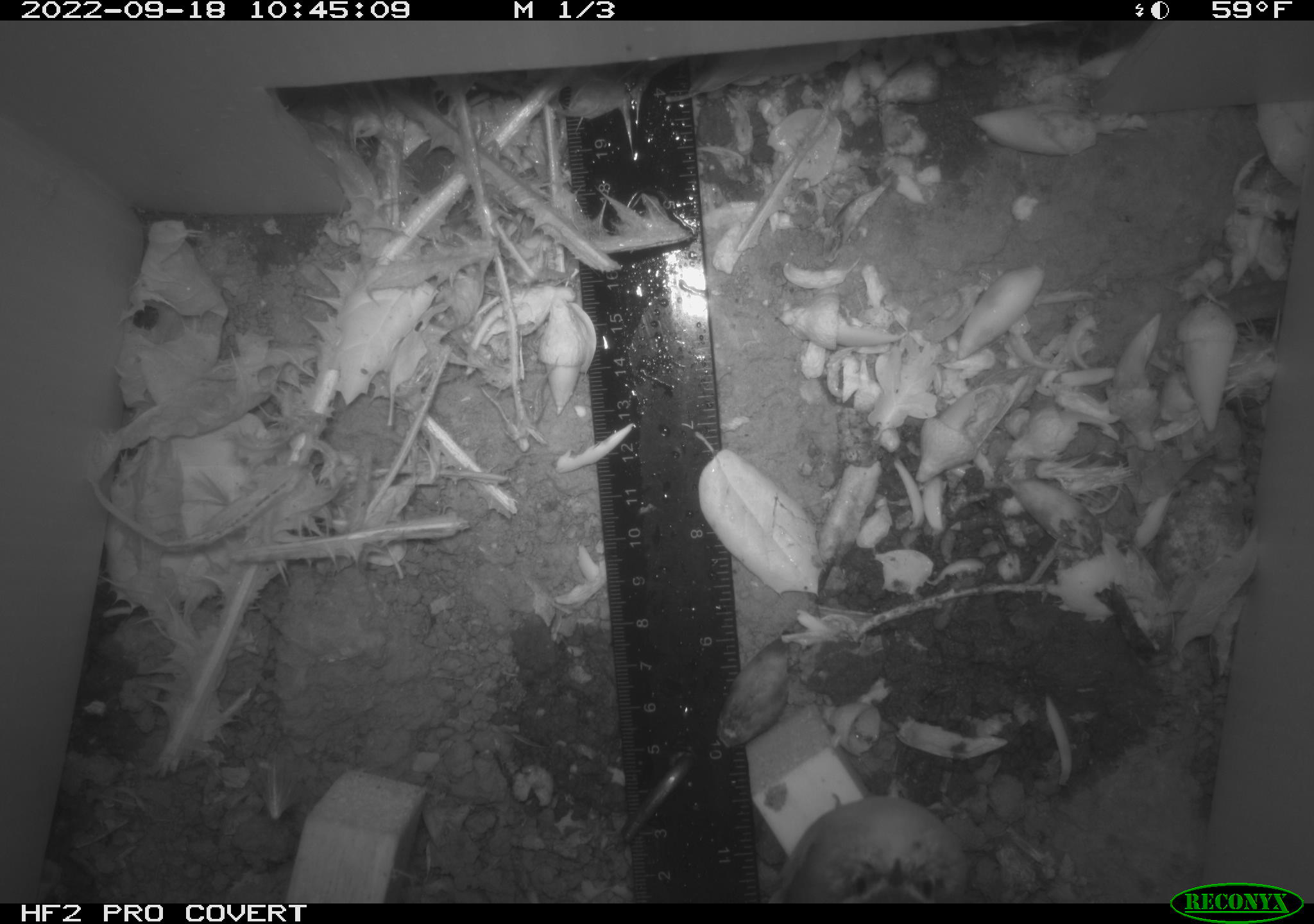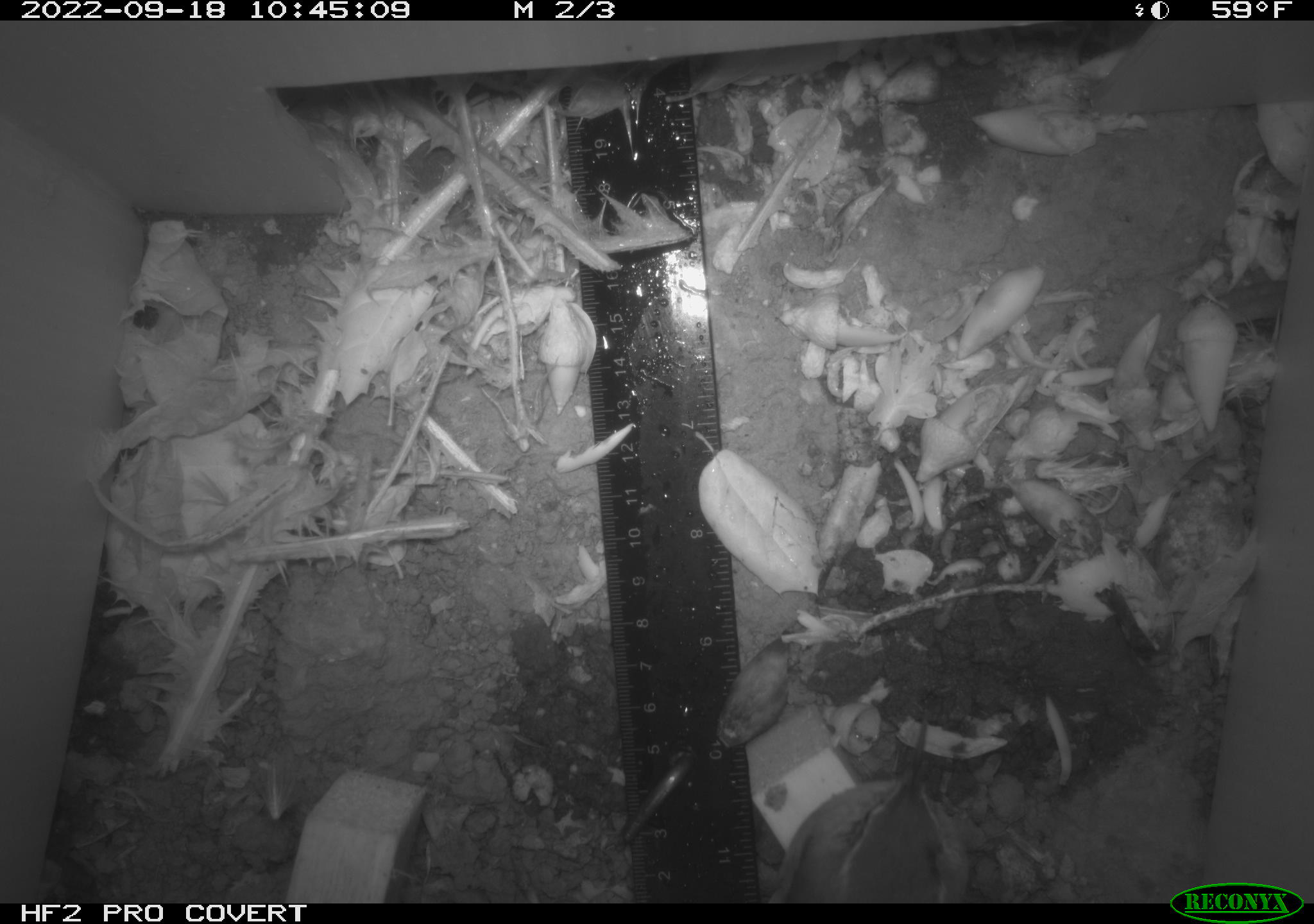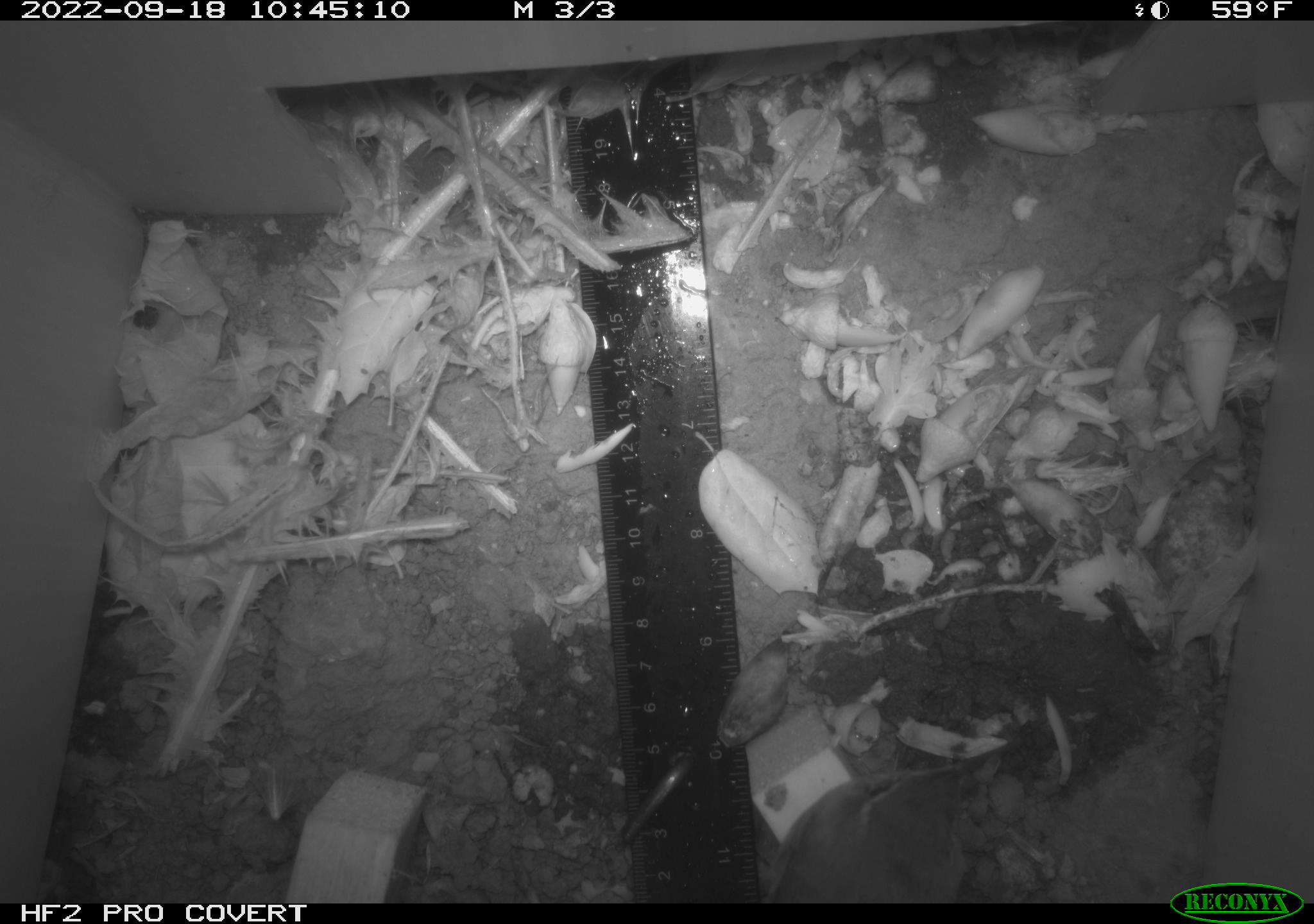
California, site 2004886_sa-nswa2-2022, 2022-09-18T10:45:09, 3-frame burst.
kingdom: Animalia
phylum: Chordata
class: Aves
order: Passeriformes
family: Troglodytidae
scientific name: Troglodytidae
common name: wren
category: troglodytidae family